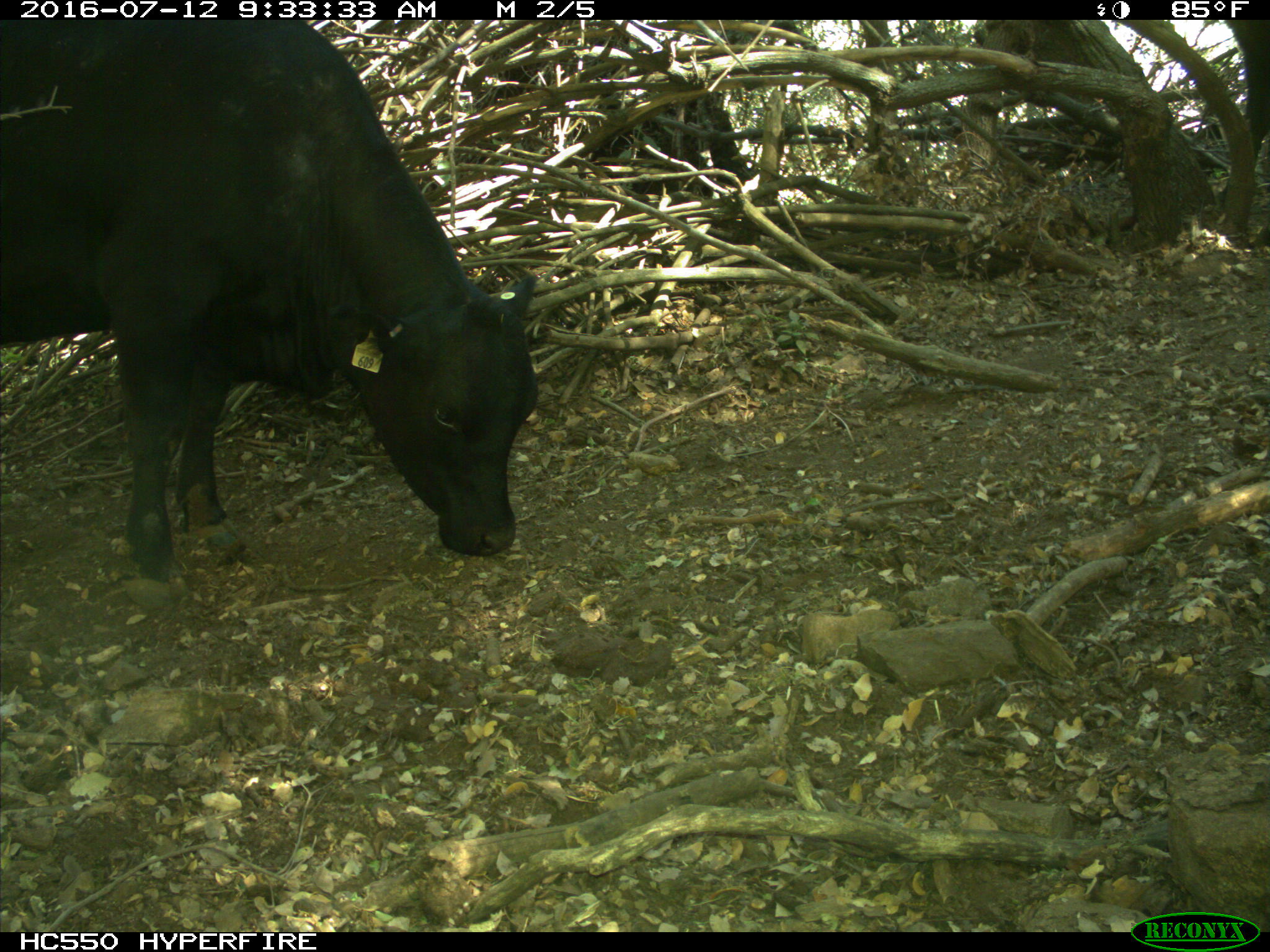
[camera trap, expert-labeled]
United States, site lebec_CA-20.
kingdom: Animalia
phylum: Chordata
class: Mammalia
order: Artiodactyla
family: Bovidae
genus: Bos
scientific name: Bos taurus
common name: domestic cow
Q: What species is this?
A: Bos taurus (domestic cow).